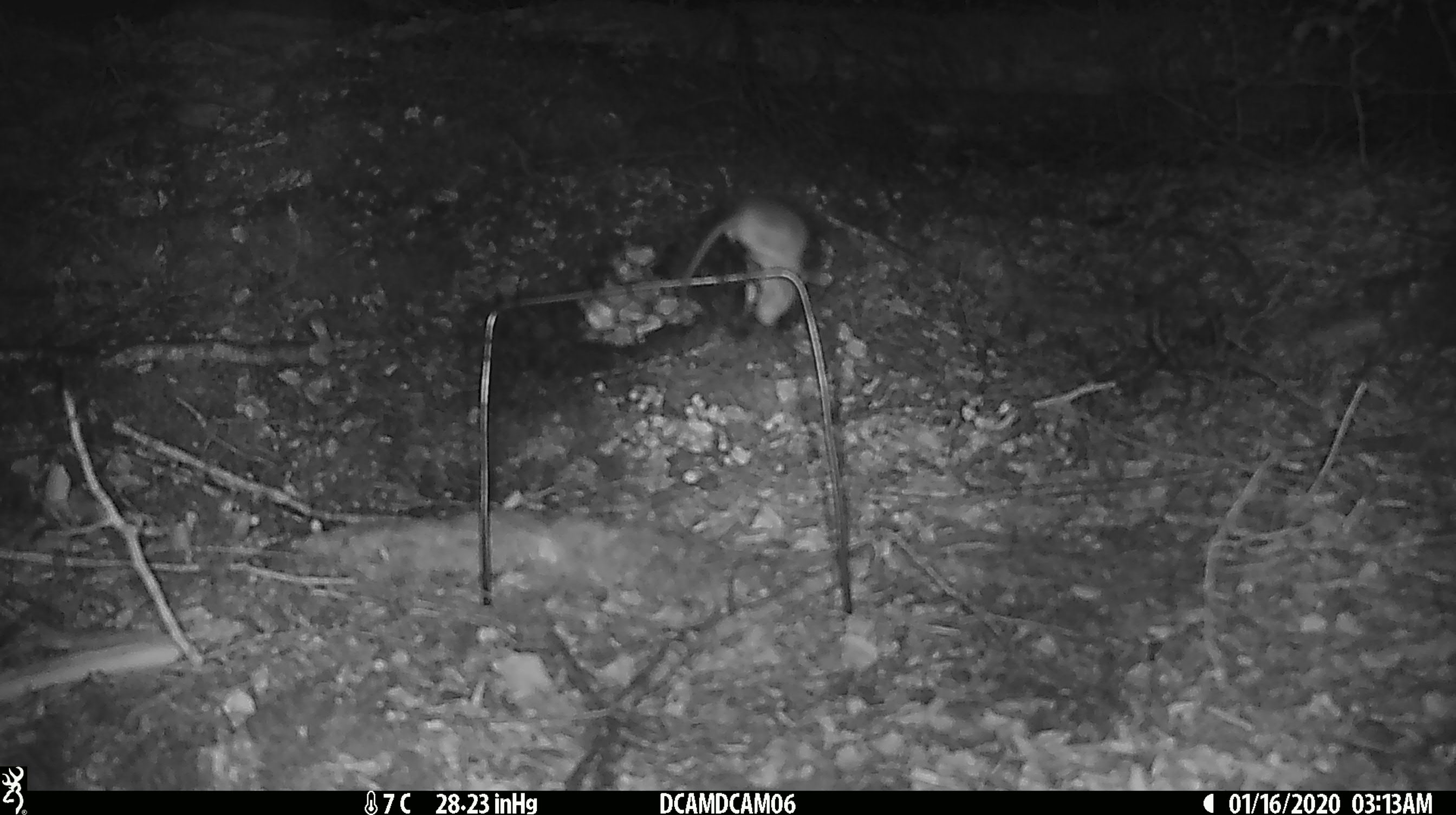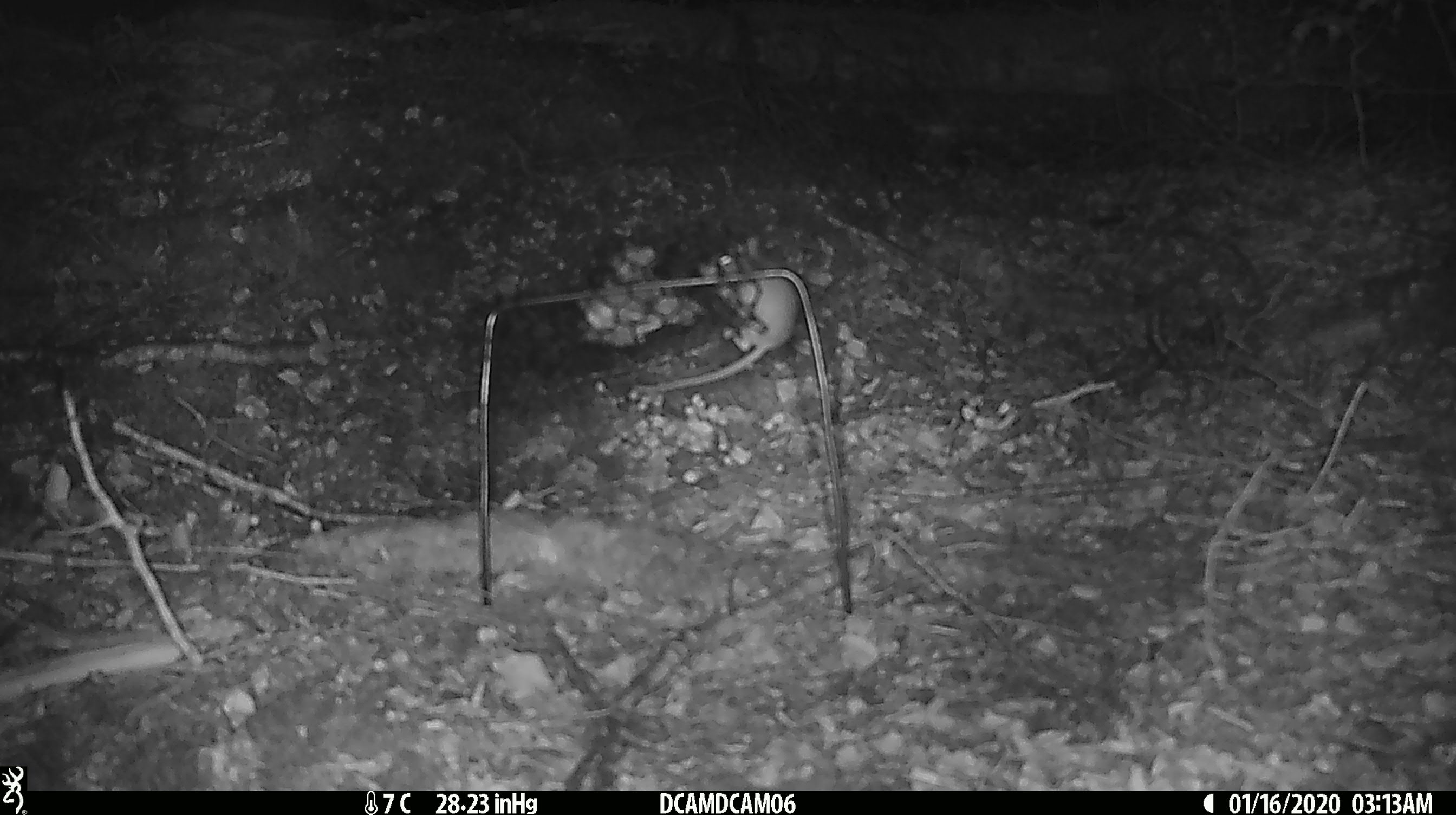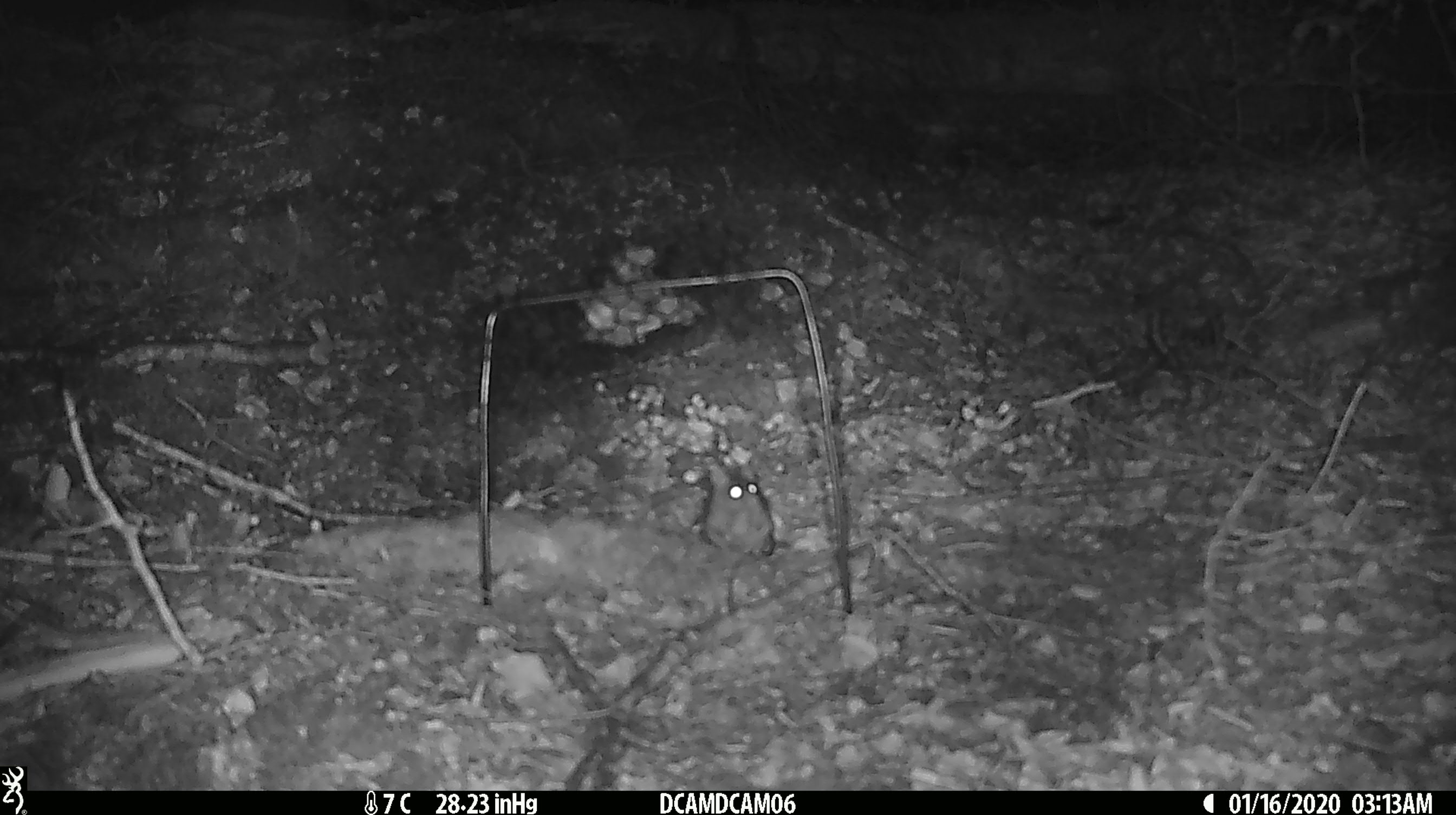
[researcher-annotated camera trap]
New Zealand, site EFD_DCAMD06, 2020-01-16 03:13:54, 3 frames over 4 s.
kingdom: Animalia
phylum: Chordata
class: Mammalia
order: Rodentia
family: Muridae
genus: Mus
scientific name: Mus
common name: mouse